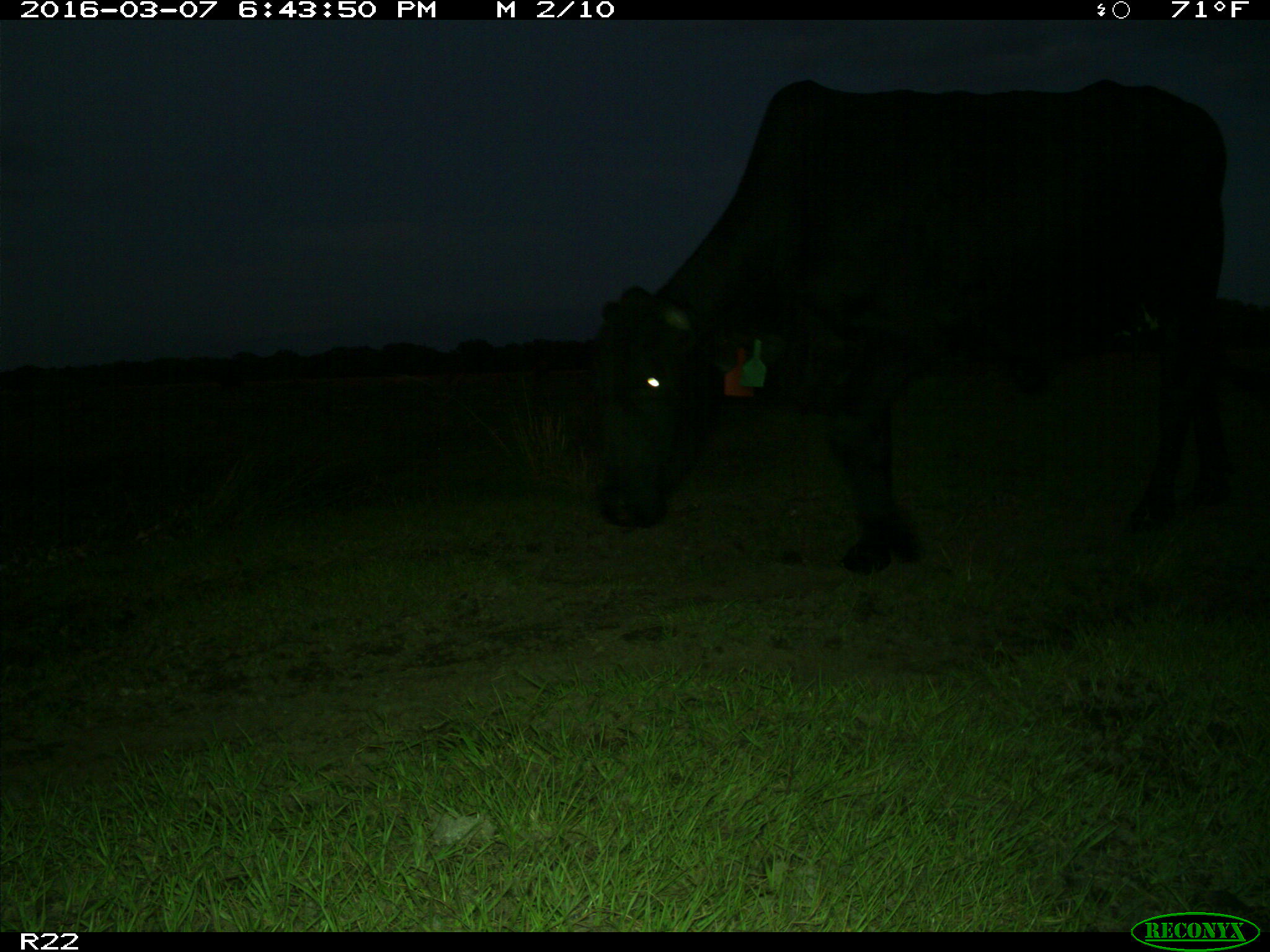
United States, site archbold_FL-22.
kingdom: Animalia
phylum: Chordata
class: Mammalia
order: Artiodactyla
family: Bovidae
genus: Bos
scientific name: Bos taurus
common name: domestic cow